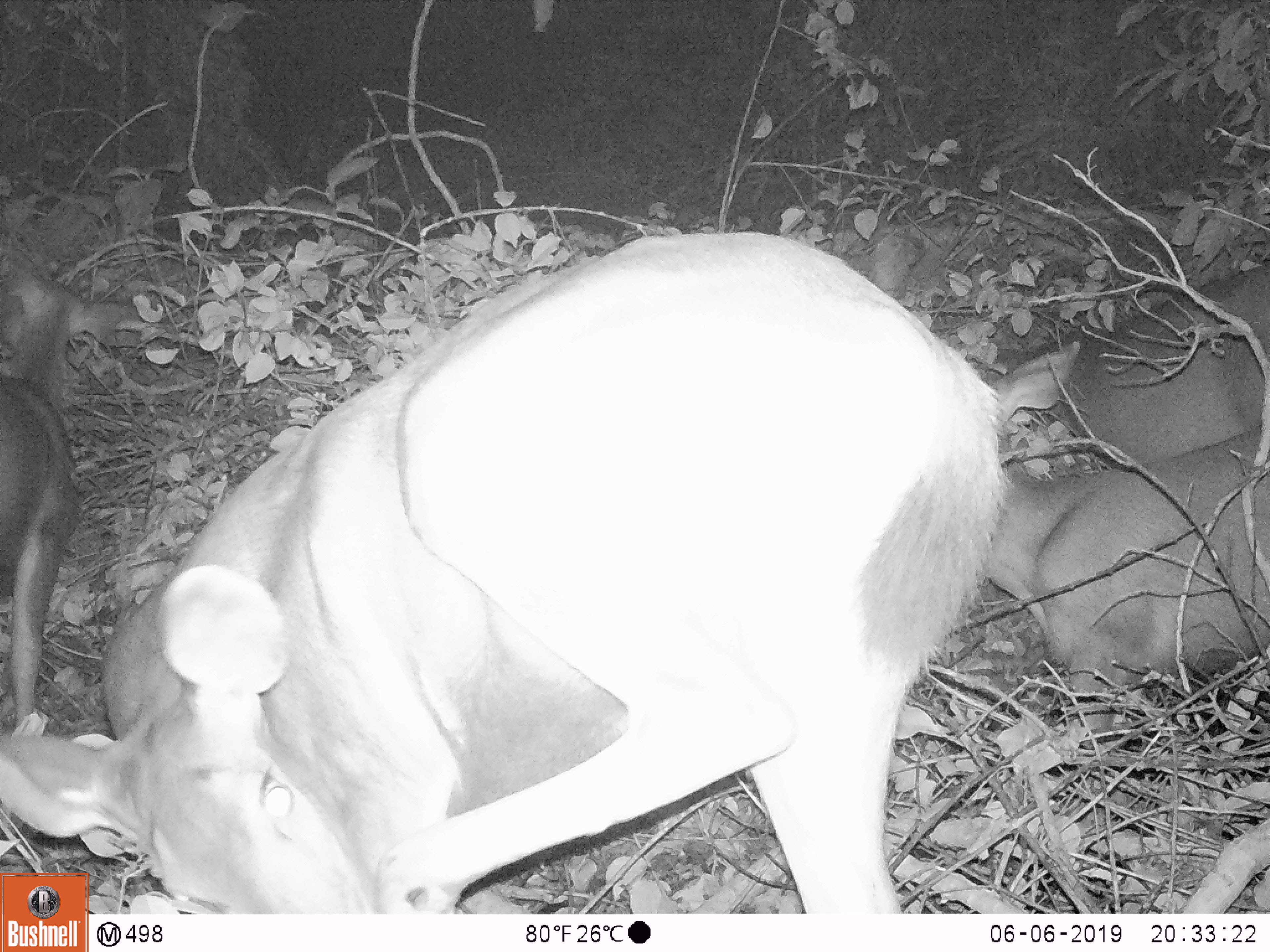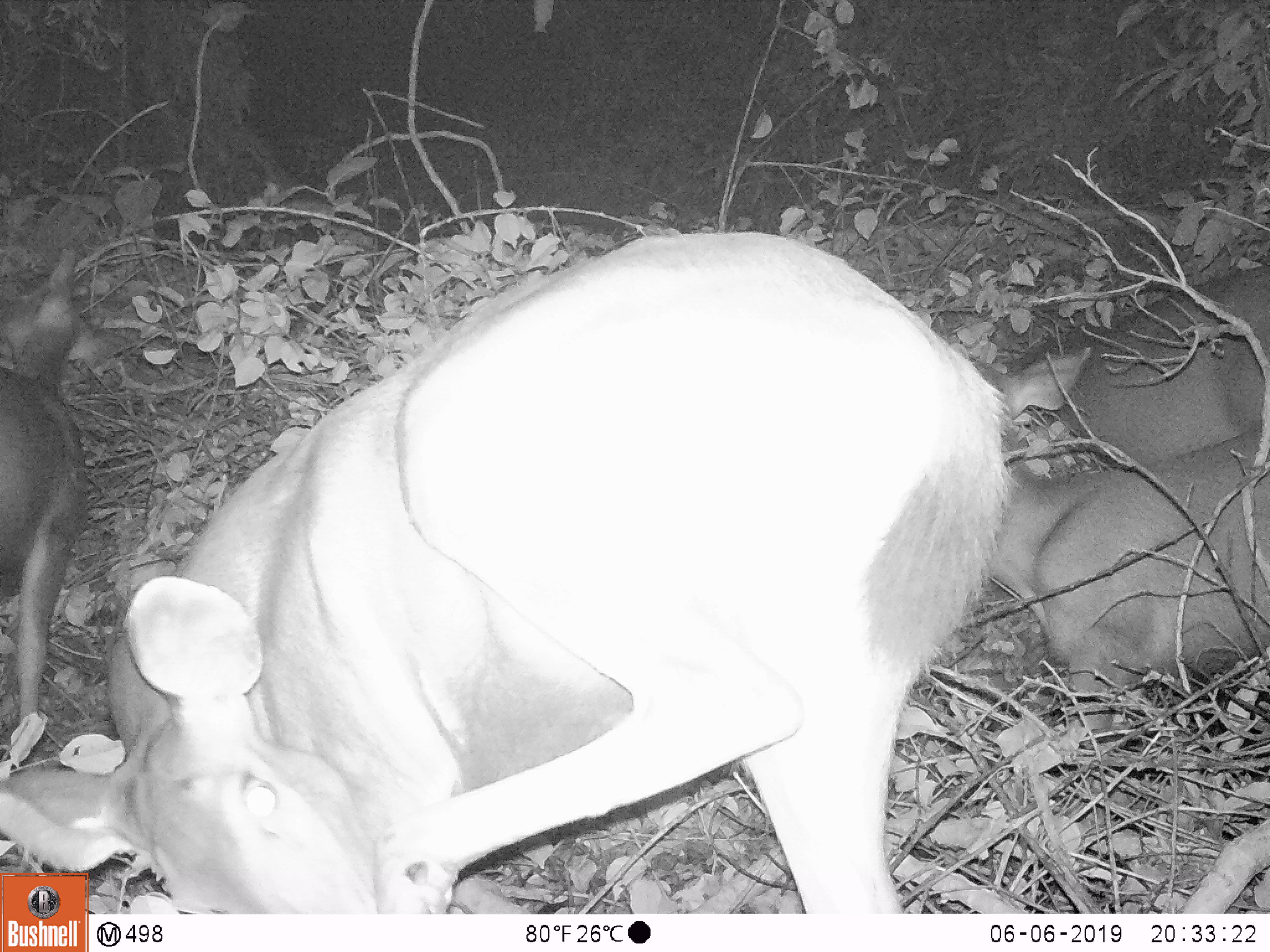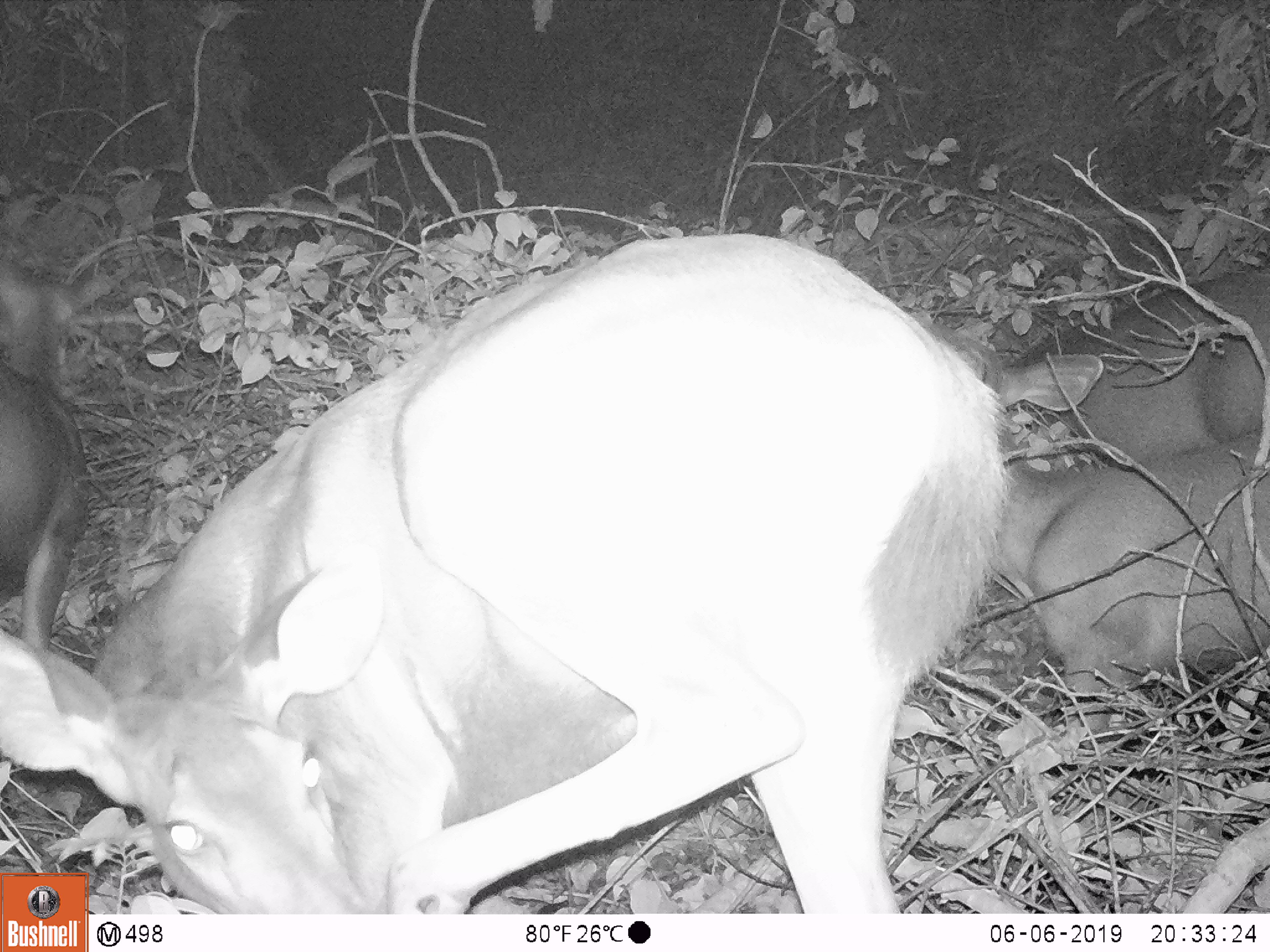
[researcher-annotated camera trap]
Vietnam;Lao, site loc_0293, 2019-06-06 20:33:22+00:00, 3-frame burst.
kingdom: Animalia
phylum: Chordata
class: Mammalia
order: Artiodactyla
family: Cervidae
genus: Rusa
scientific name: Rusa unicolor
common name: sambar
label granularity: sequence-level